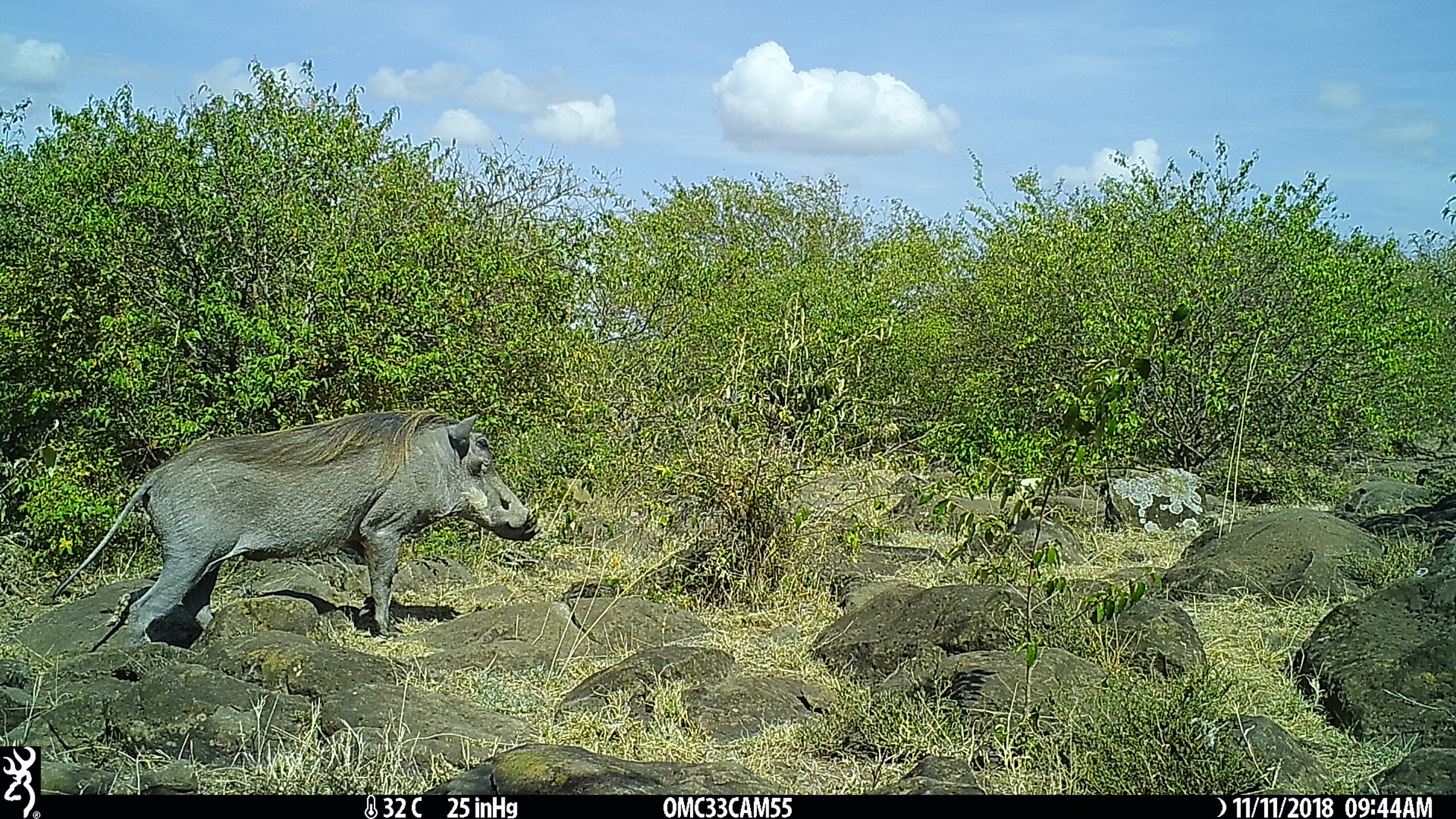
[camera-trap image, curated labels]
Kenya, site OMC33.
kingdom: Animalia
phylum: Chordata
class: Mammalia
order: Artiodactyla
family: Suidae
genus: Phacochoerus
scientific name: Phacochoerus africanus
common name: common warthog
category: warthog